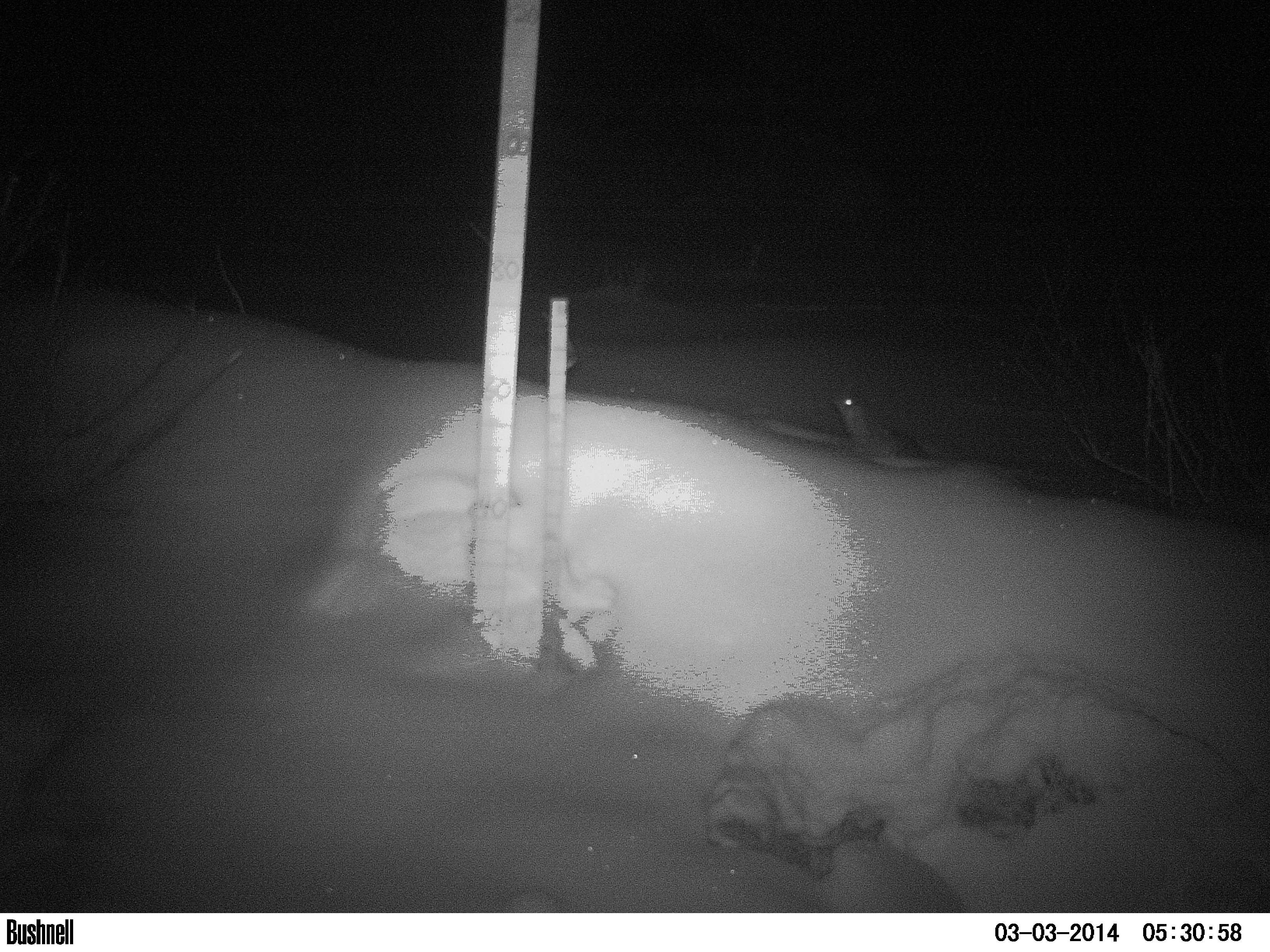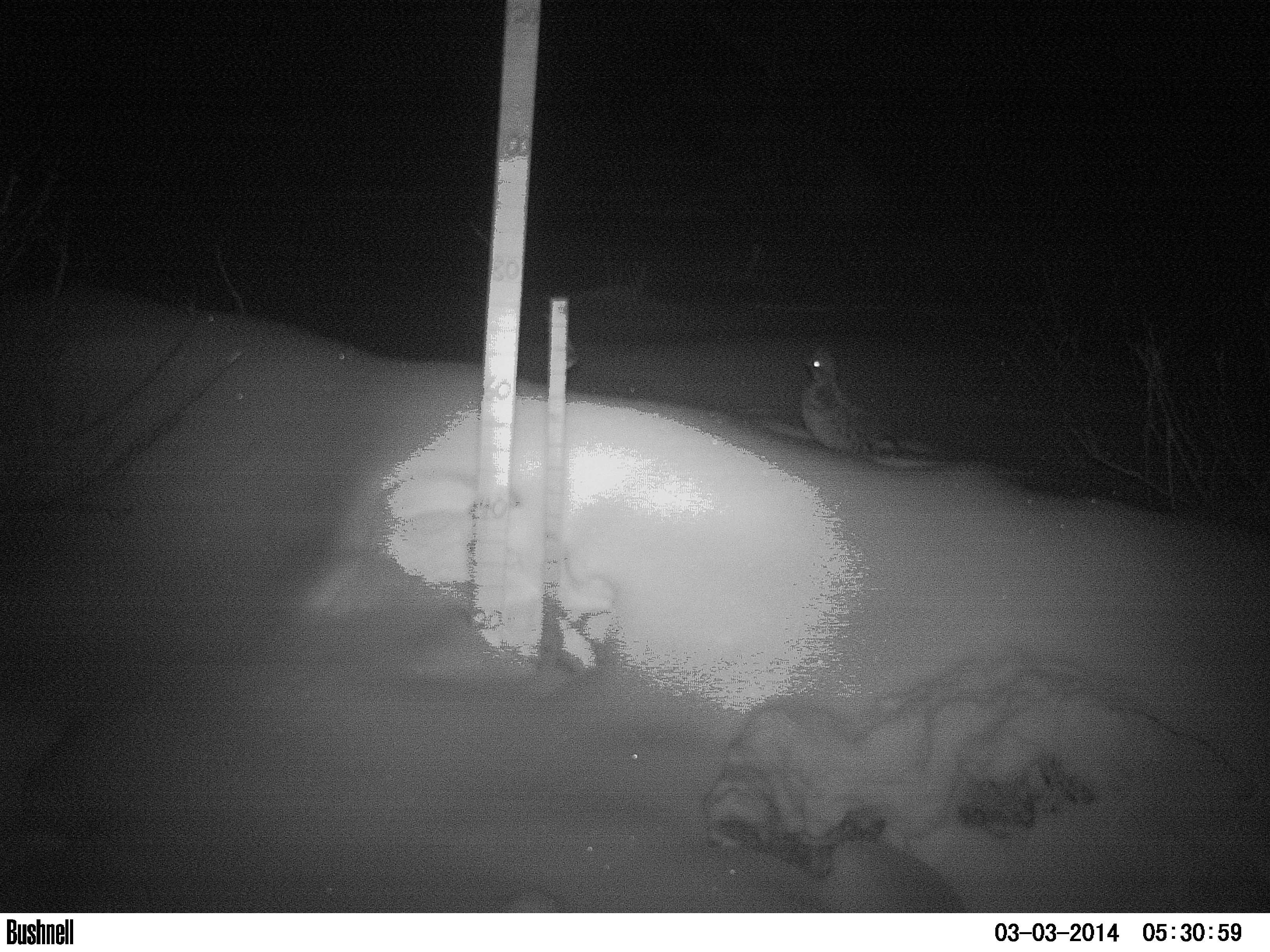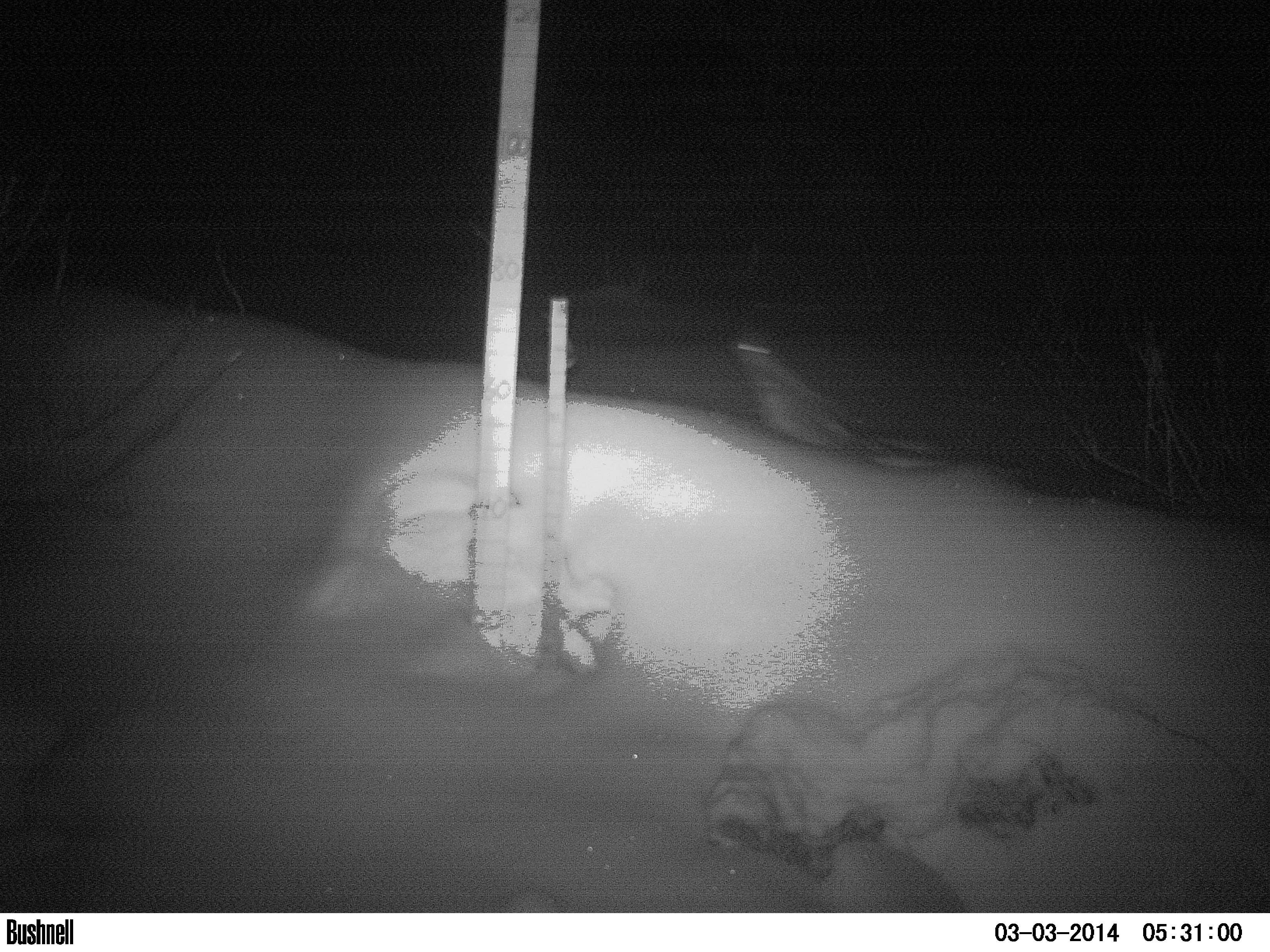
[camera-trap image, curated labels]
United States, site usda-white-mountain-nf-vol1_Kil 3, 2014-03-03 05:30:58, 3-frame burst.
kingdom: Animalia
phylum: Chordata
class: Aves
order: Galliformes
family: Phasianidae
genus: Bonasa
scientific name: Bonasa umbellus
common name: ruffed grouse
Ruffed grouse (Bonasa umbellus).